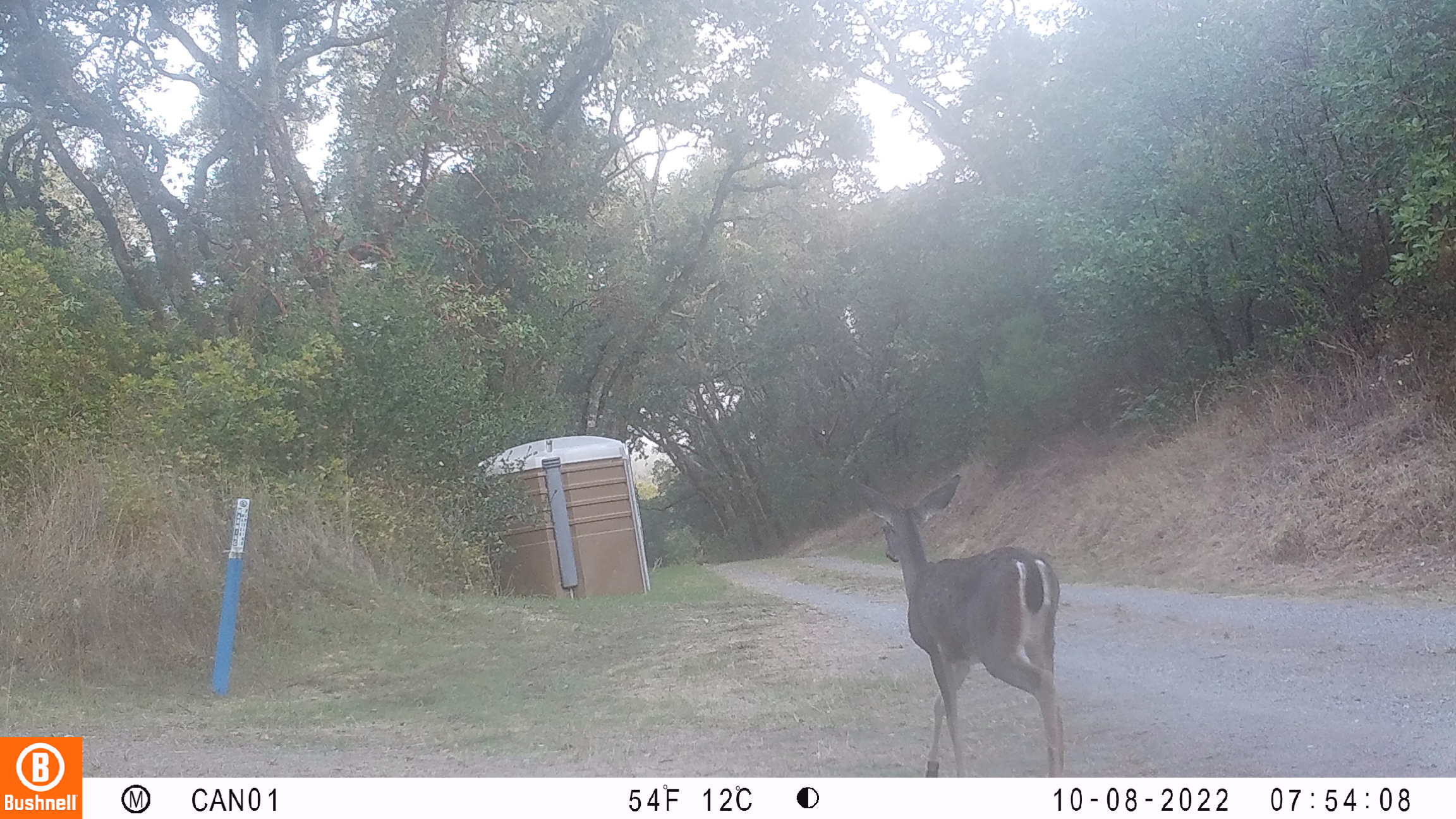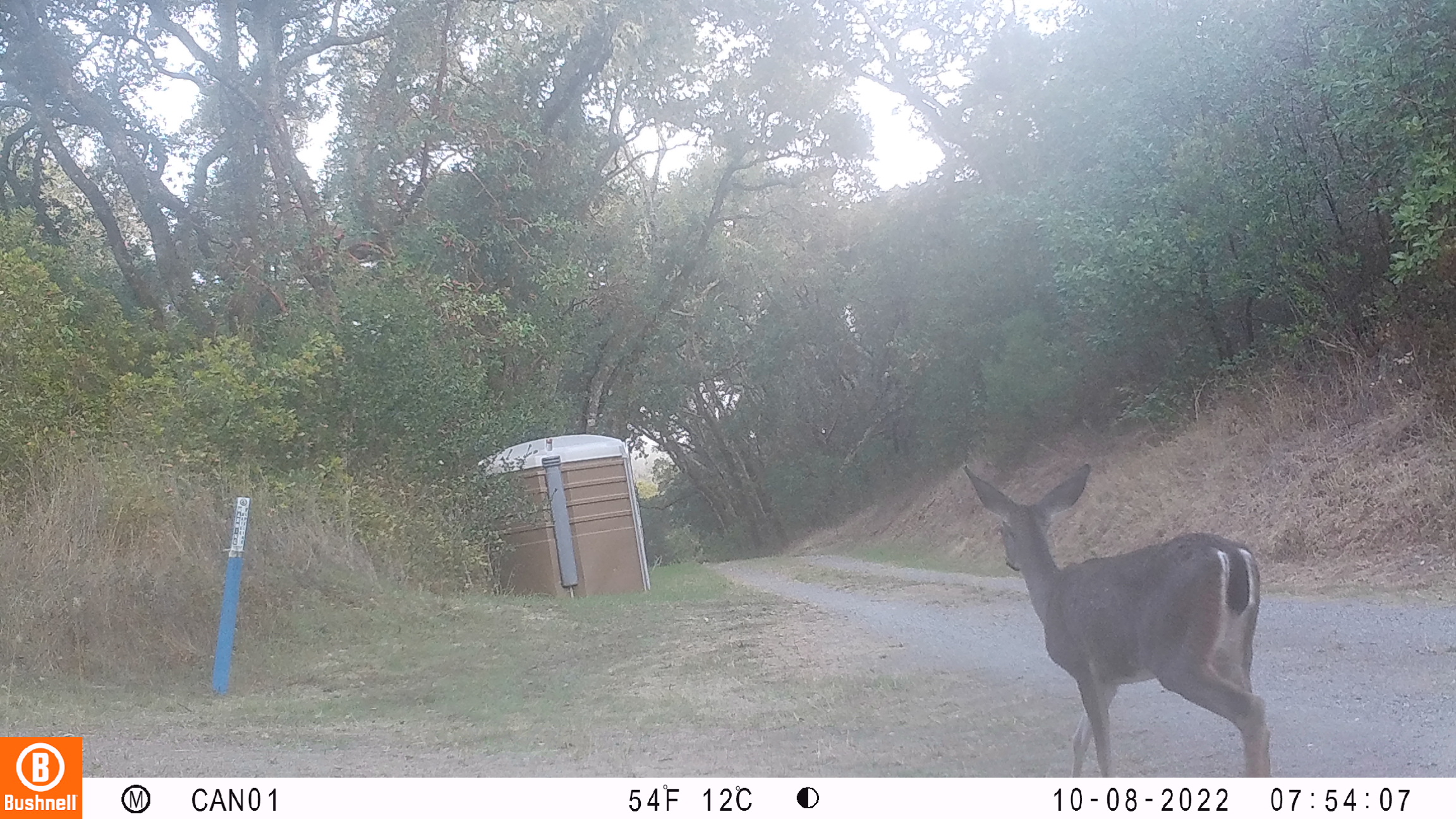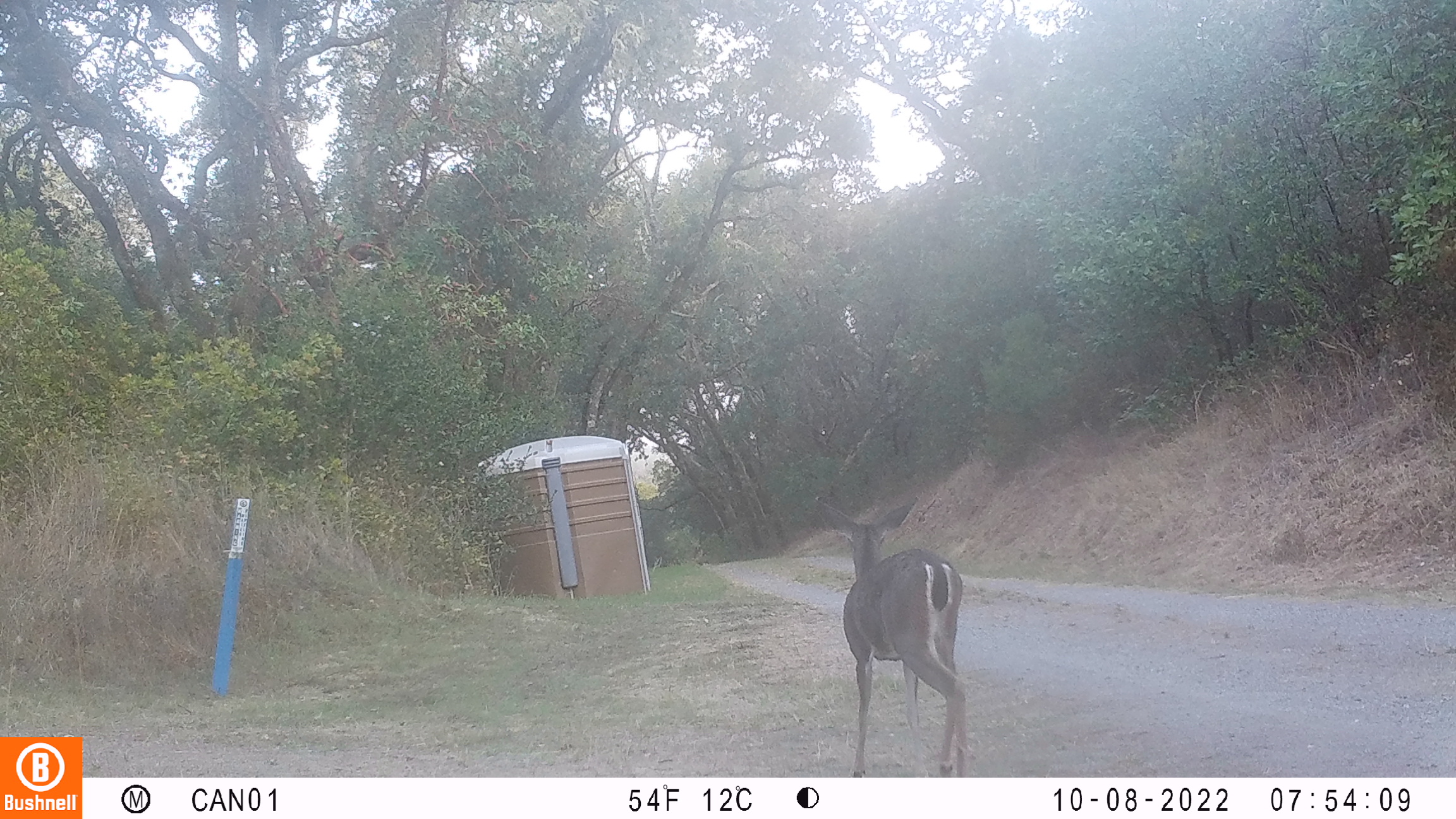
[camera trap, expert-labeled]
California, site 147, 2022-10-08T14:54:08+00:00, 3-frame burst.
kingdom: Animalia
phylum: Chordata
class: Mammalia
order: Artiodactyla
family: Cervidae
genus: Odocoileus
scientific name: Odocoileus hemionus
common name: mule deer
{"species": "mule deer (Odocoileus hemionus)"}